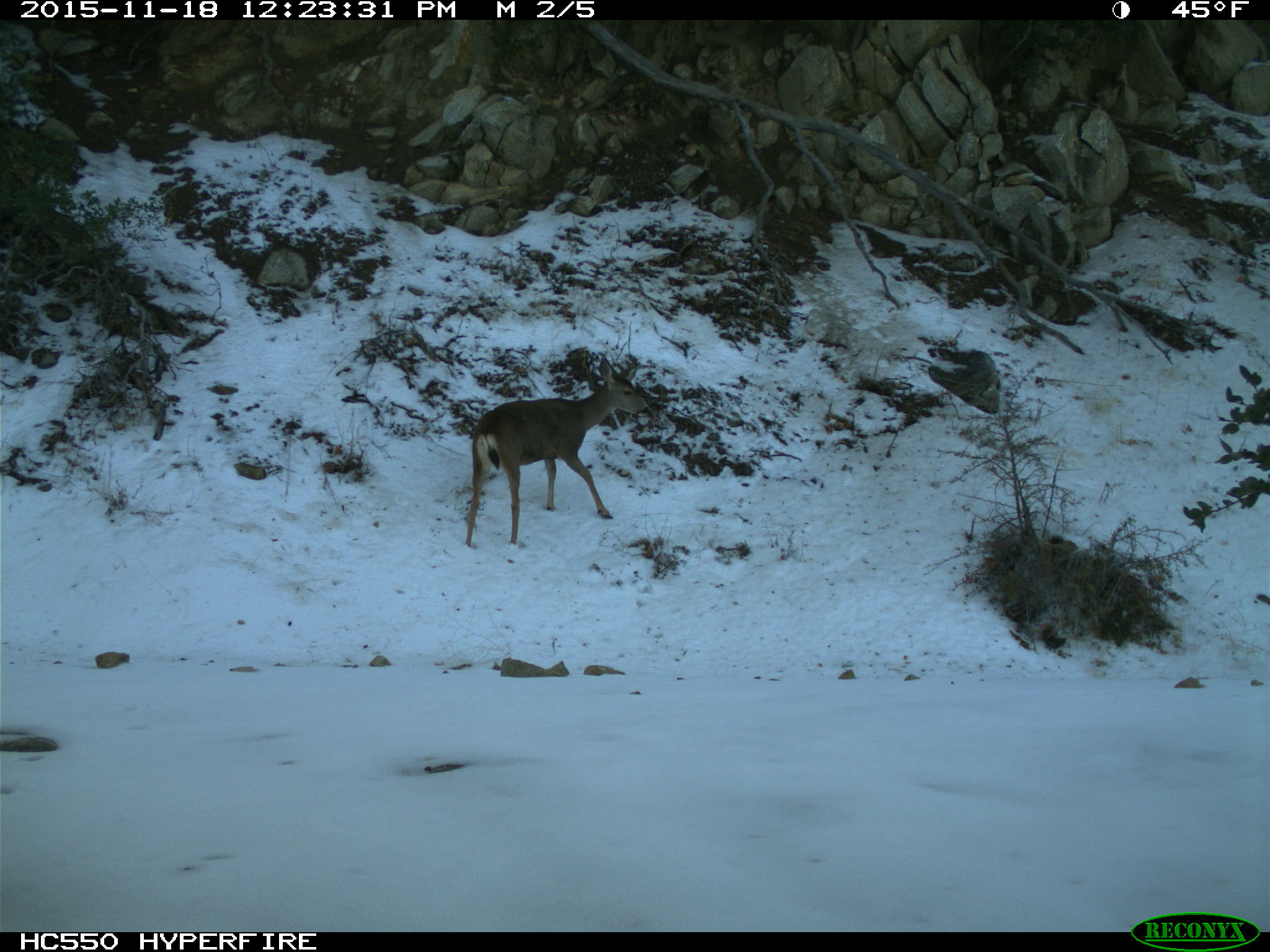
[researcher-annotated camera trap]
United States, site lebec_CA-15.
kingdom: Animalia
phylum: Chordata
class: Mammalia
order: Artiodactyla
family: Cervidae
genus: Odocoileus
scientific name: Odocoileus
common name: deer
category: unidentified deer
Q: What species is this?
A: Unidentified deer (deer) (Odocoileus).